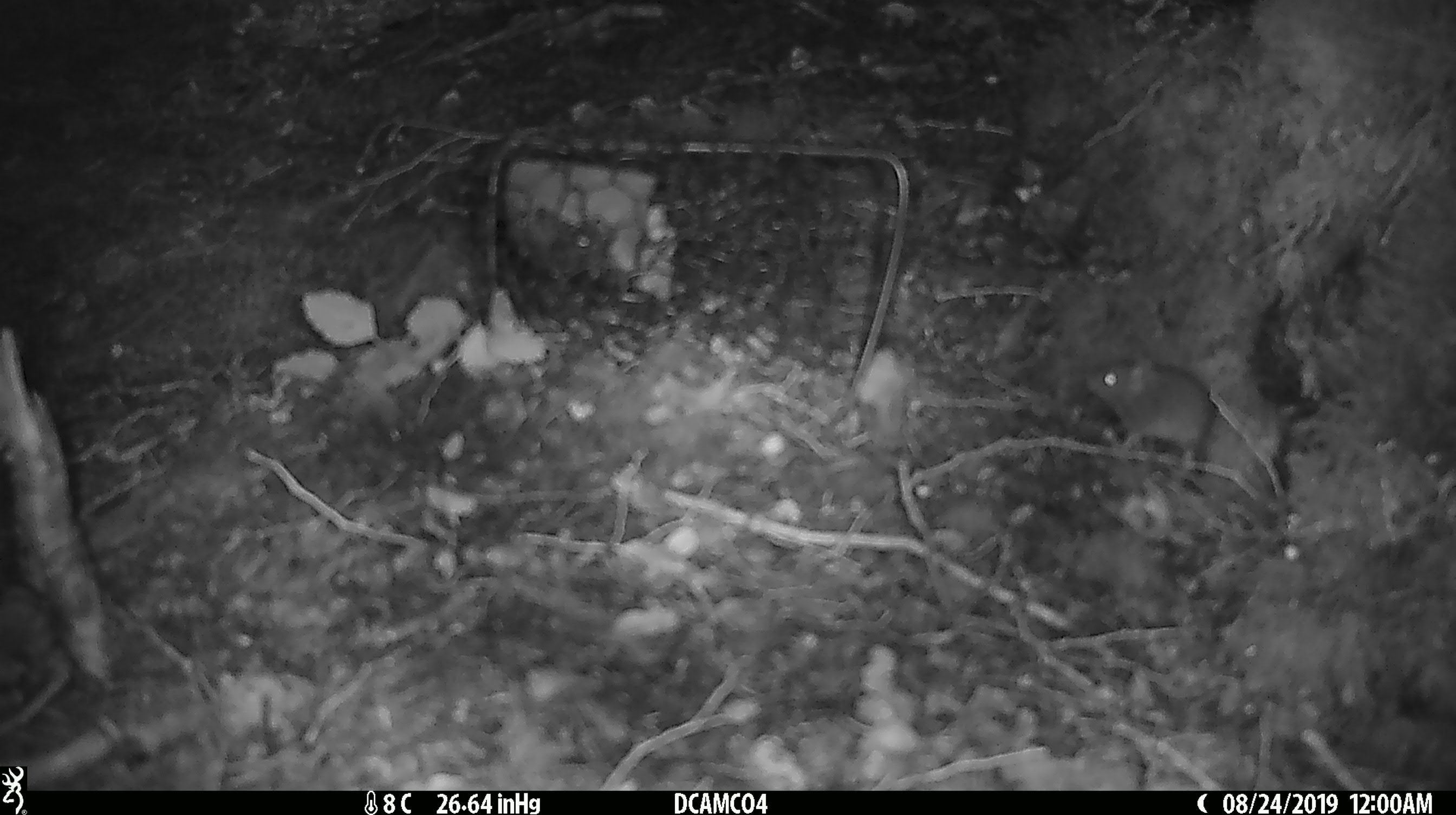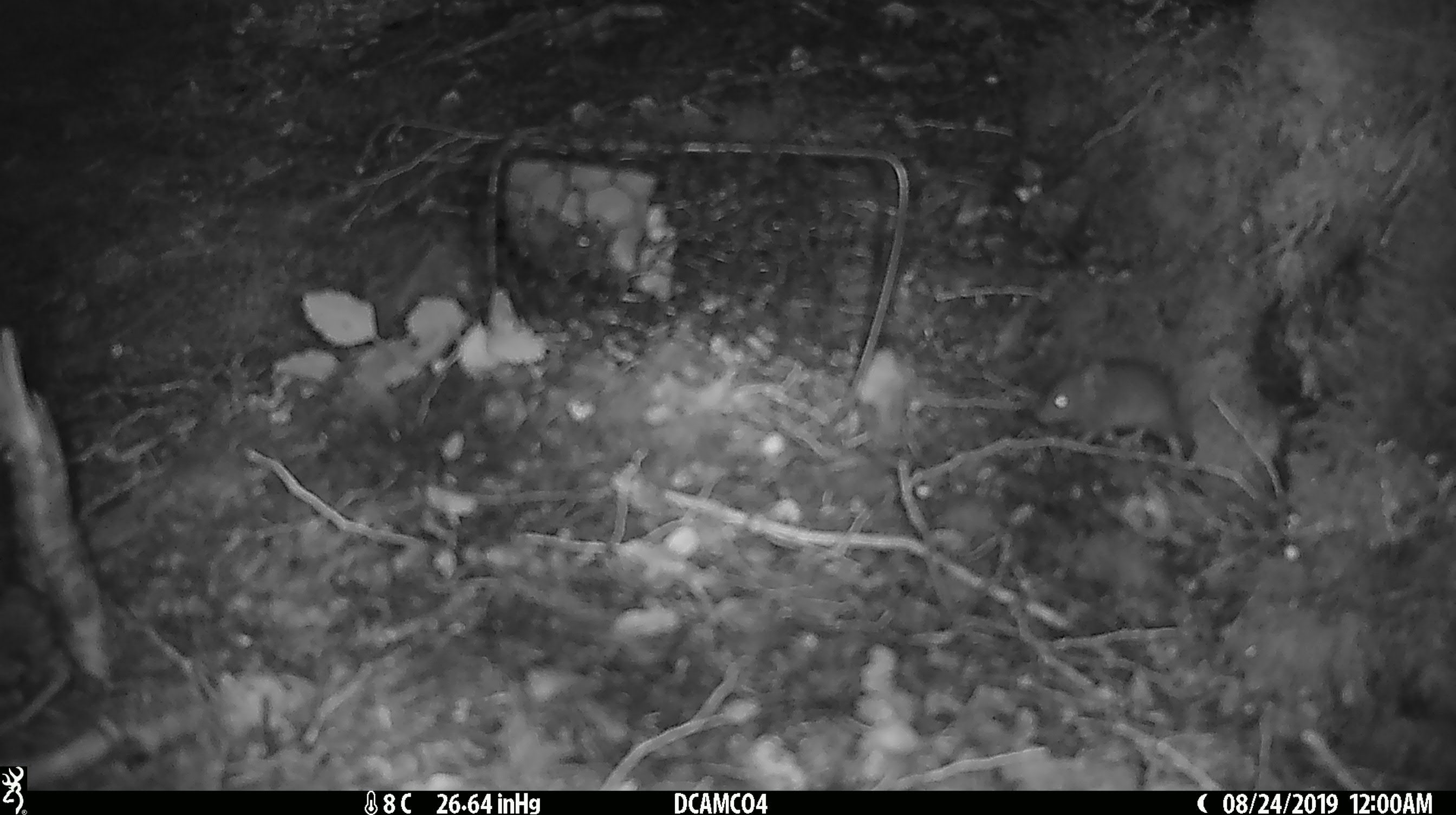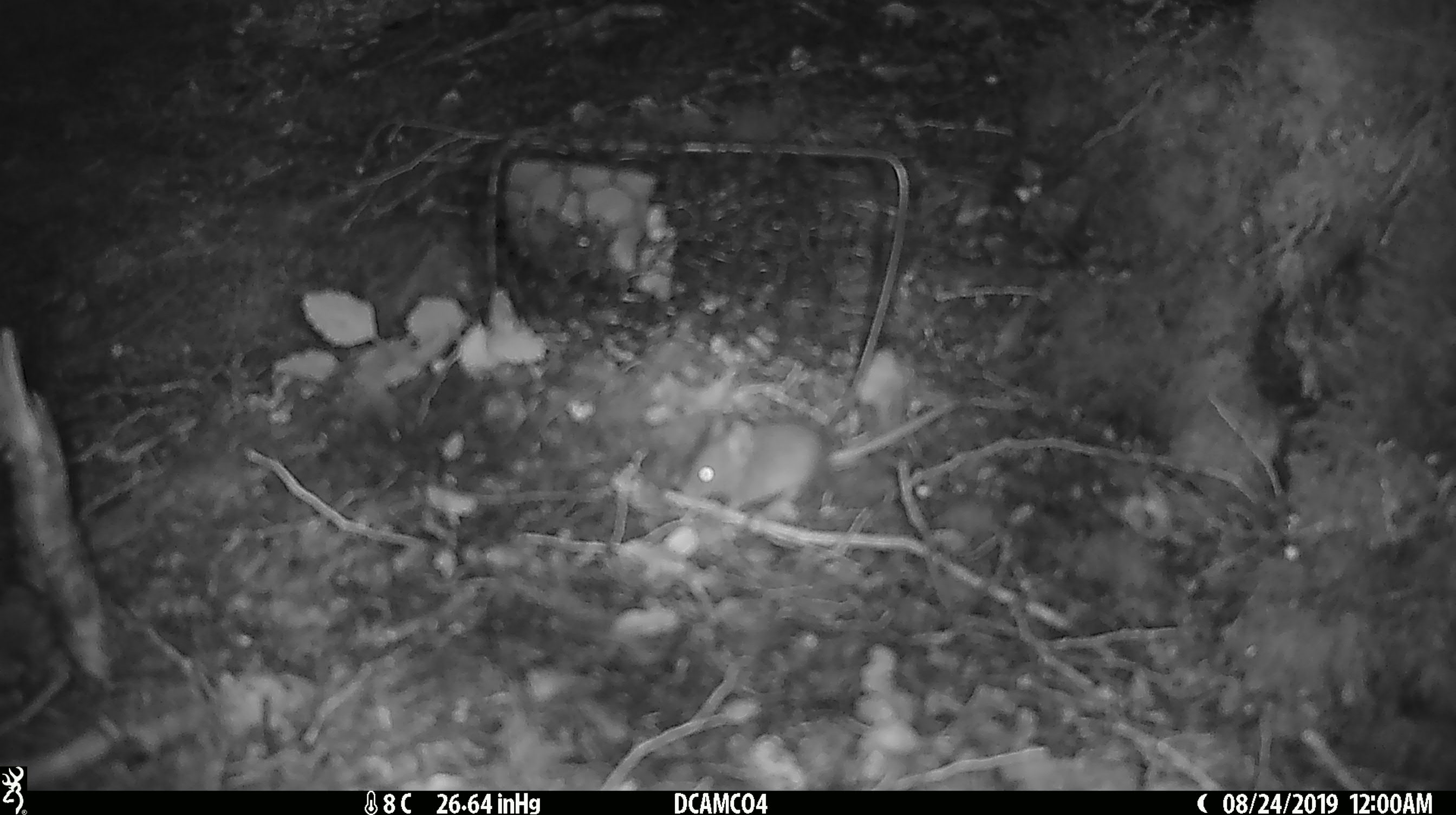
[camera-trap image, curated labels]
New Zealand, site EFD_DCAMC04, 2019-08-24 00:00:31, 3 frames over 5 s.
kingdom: Animalia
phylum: Chordata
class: Mammalia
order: Rodentia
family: Muridae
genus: Mus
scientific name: Mus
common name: mouse